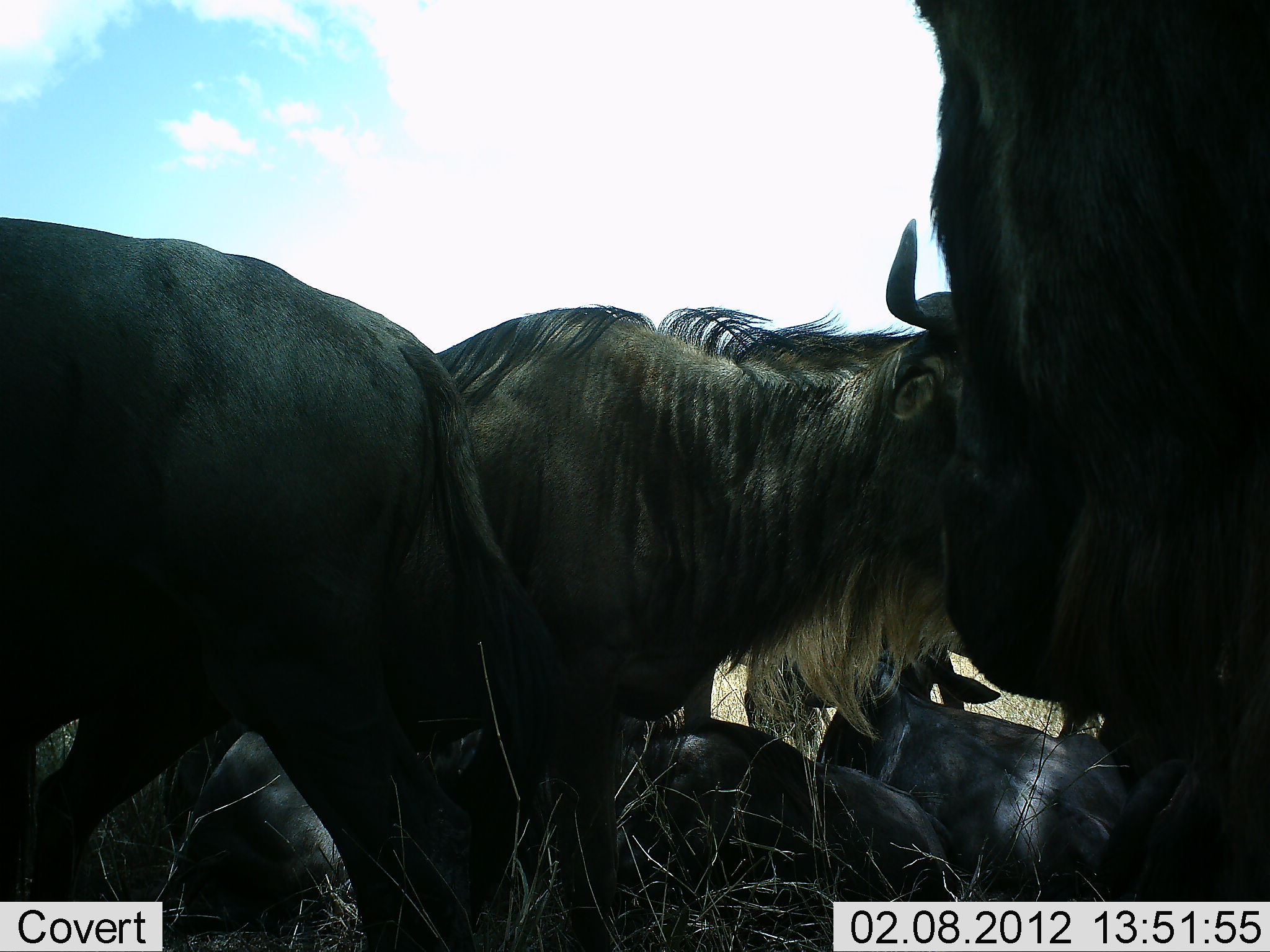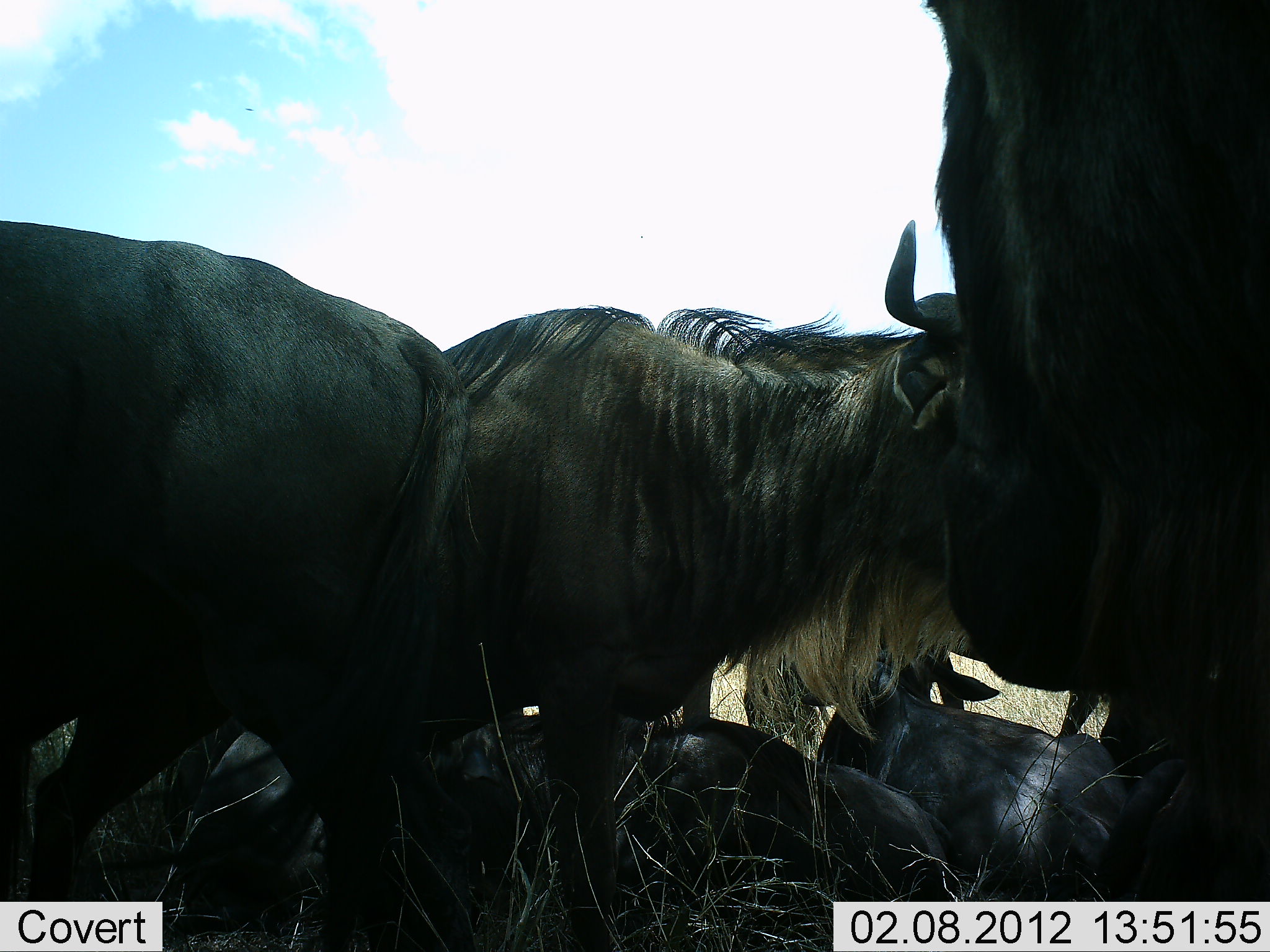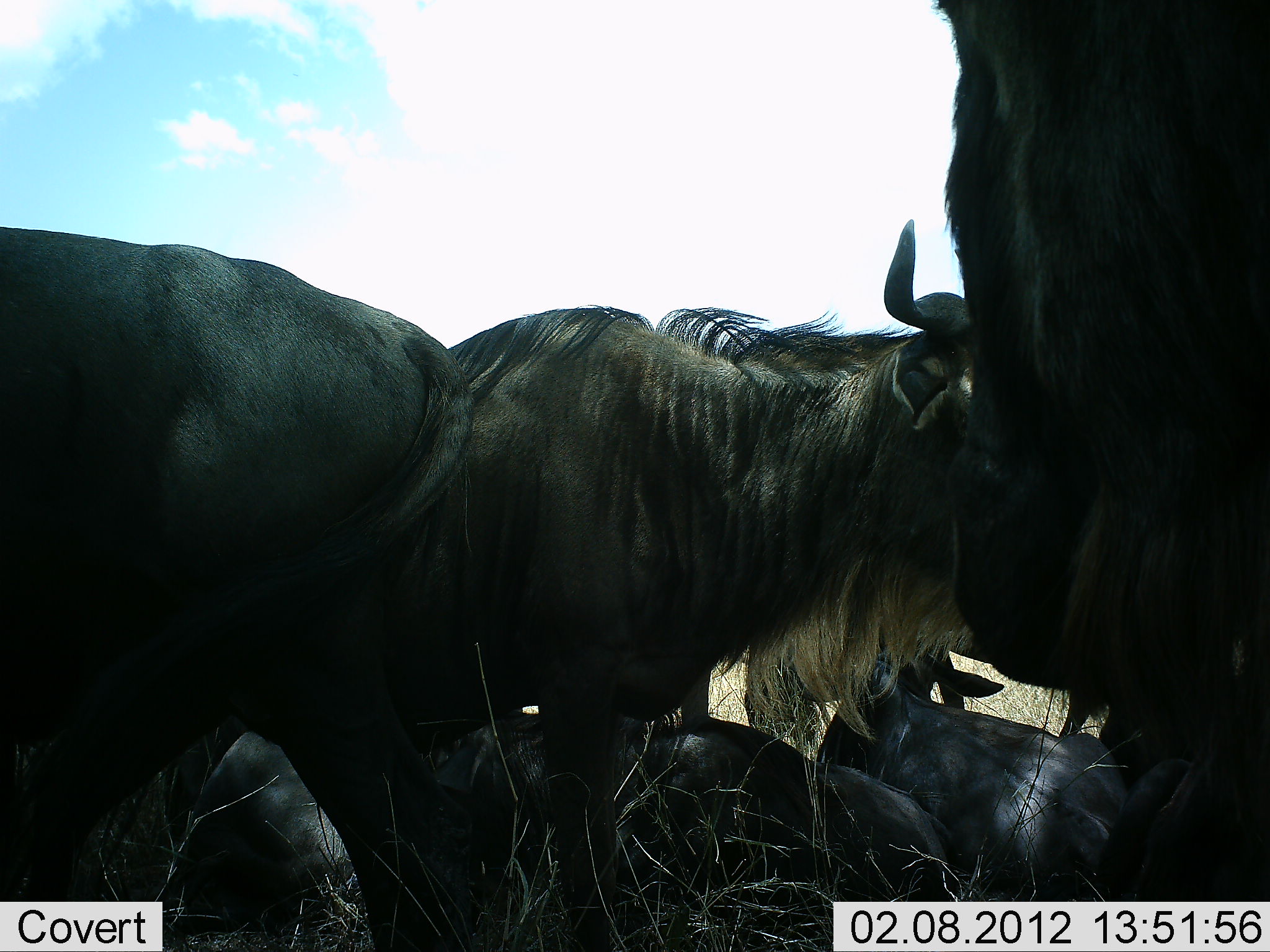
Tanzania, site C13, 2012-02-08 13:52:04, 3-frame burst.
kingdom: Animalia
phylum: Chordata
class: Mammalia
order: Artiodactyla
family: Bovidae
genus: Connochaetes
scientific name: Connochaetes taurinus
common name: blue wildebeest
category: wildebeest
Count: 6.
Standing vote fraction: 84%.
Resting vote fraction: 100%.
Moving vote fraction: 4%.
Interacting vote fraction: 8%.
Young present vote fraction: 4%.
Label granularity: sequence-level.